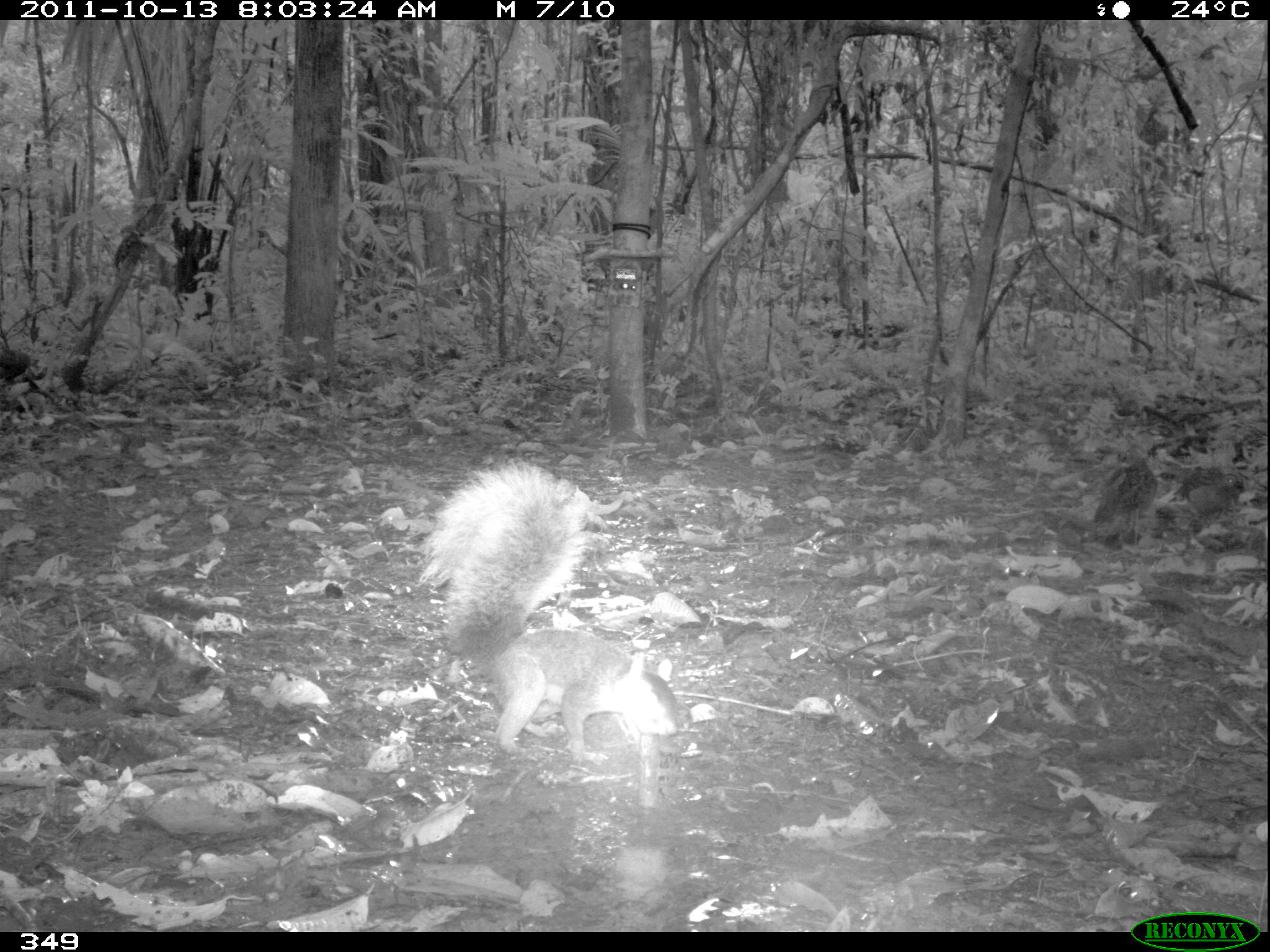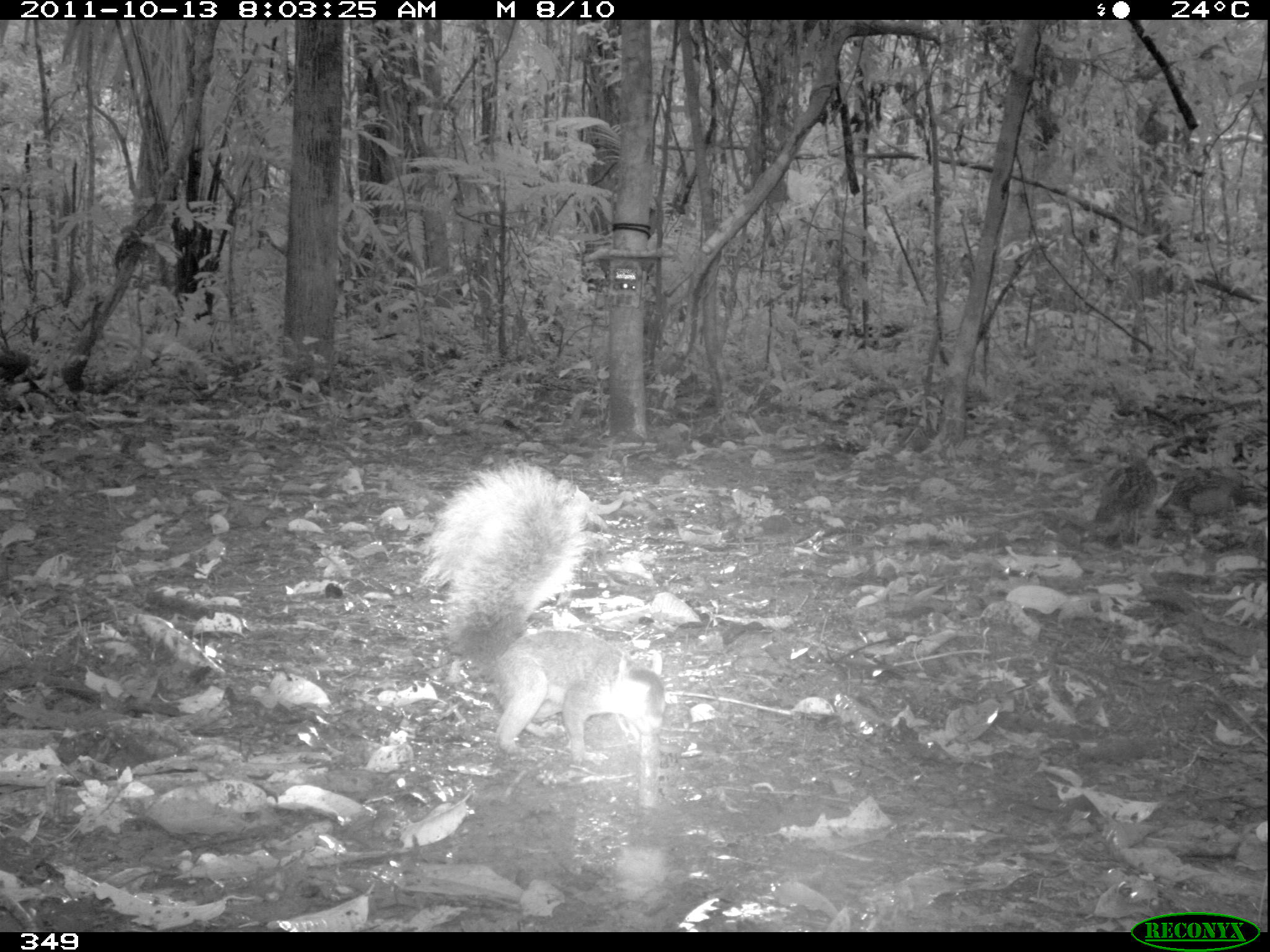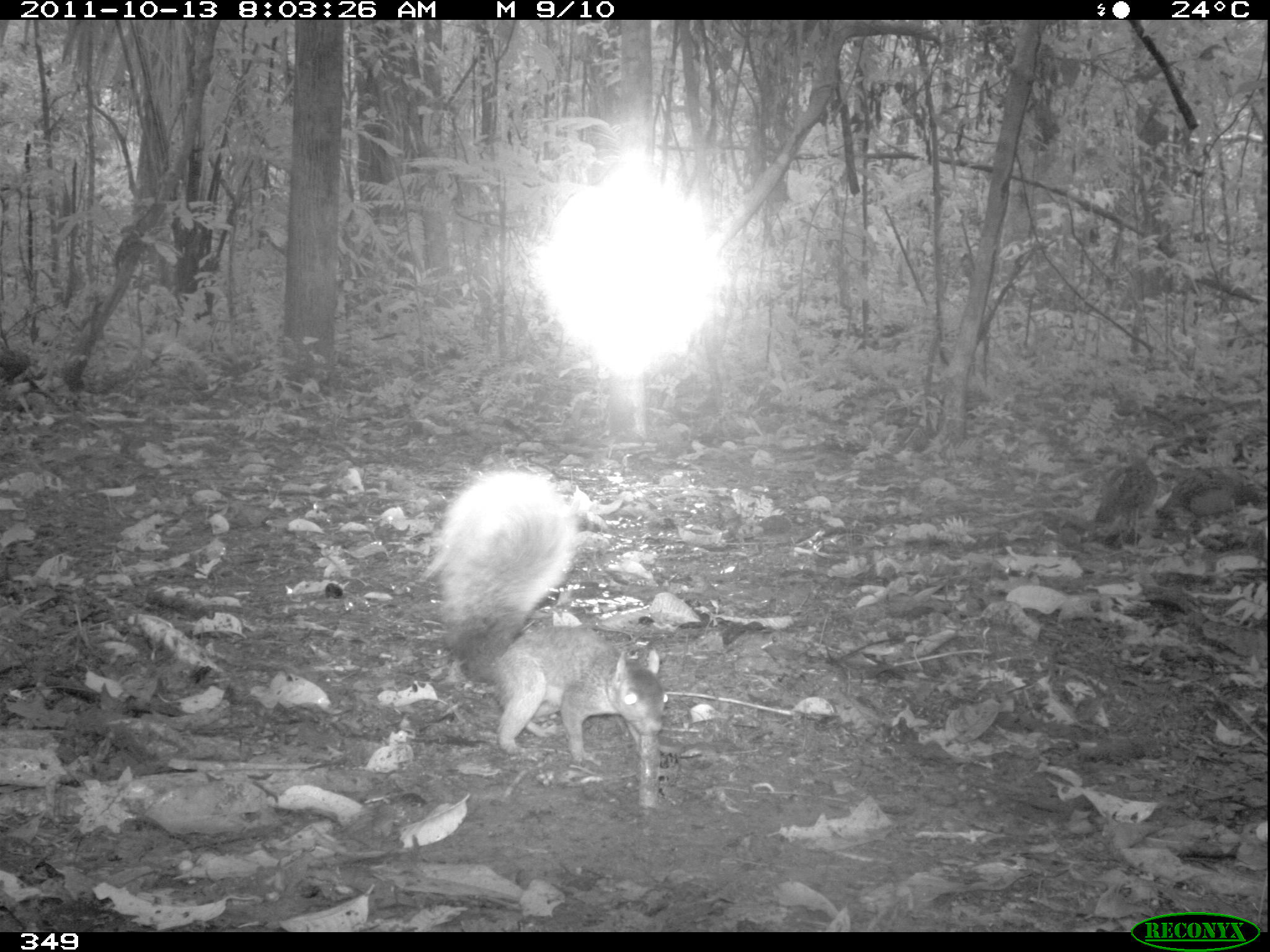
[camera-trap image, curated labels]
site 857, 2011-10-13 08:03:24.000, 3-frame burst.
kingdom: Animalia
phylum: Chordata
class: Mammalia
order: Rodentia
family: Sciuridae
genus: Sciurus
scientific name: Sciurus spadiceus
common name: southern amazon red squirrel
Sciurus spadiceus (southern amazon red squirrel).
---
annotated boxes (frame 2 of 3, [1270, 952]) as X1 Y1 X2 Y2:
sciurus spadiceus: 418 462 665 763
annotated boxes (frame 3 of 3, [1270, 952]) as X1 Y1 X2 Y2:
sciurus spadiceus: 433 468 669 807